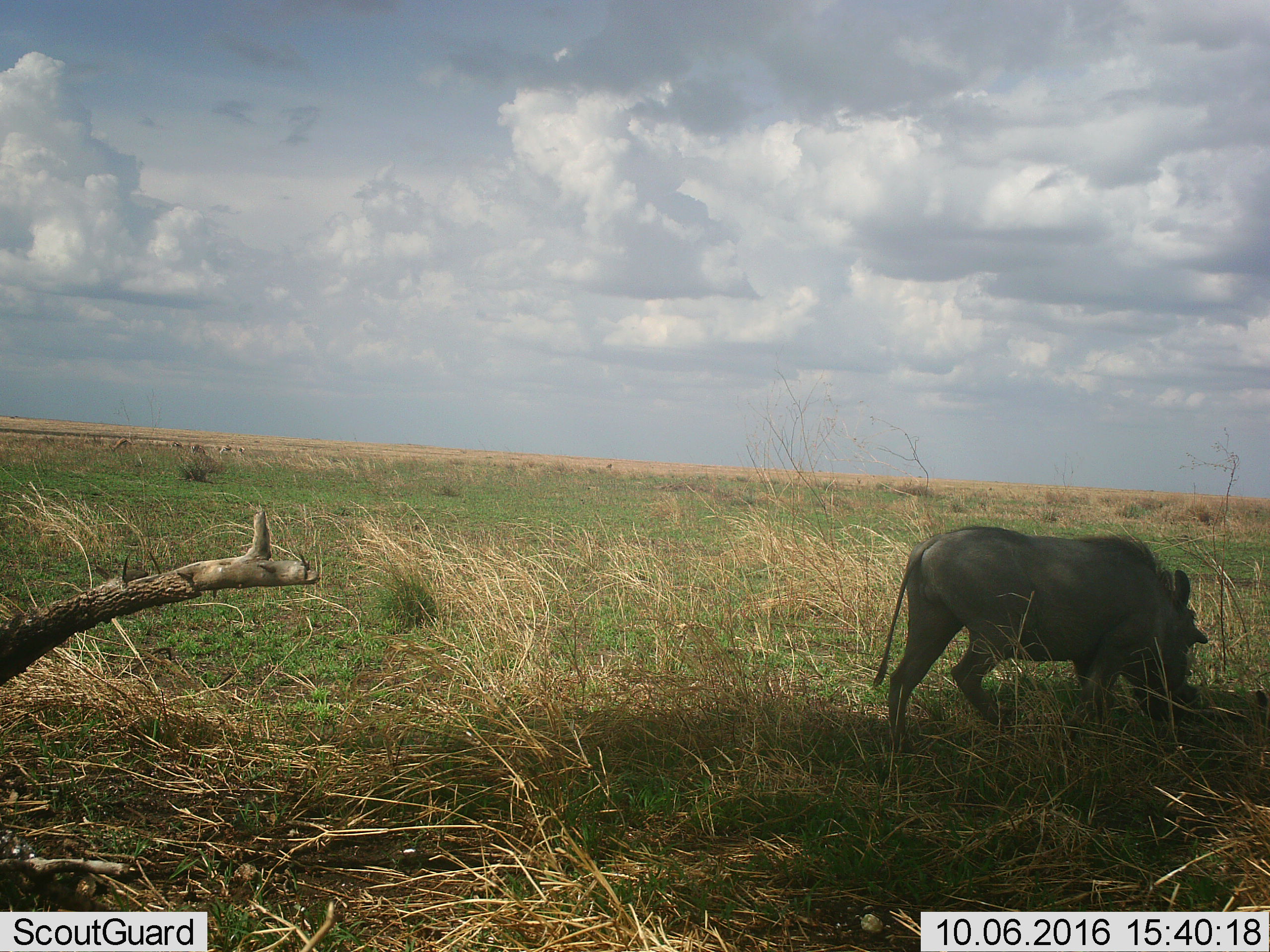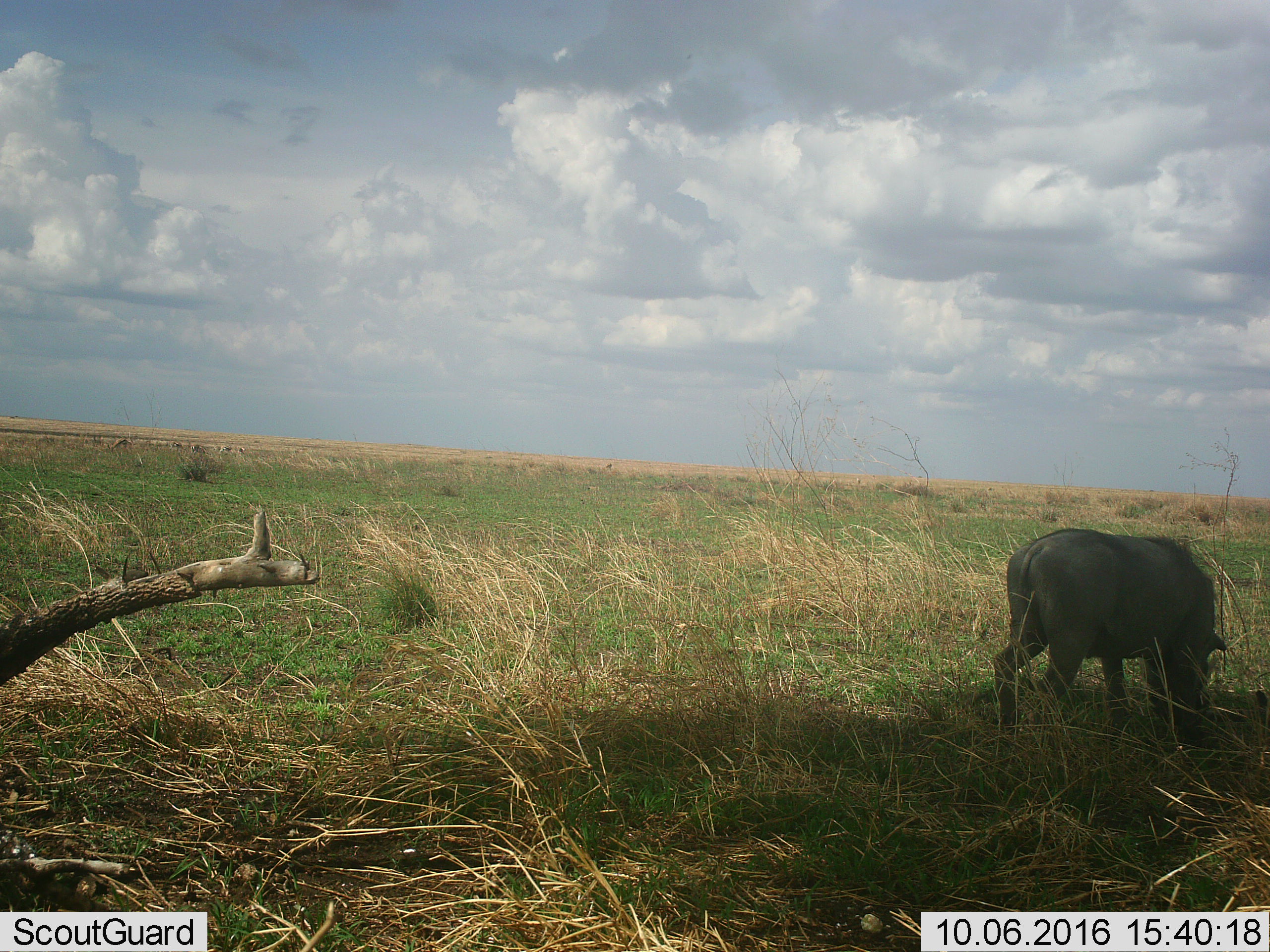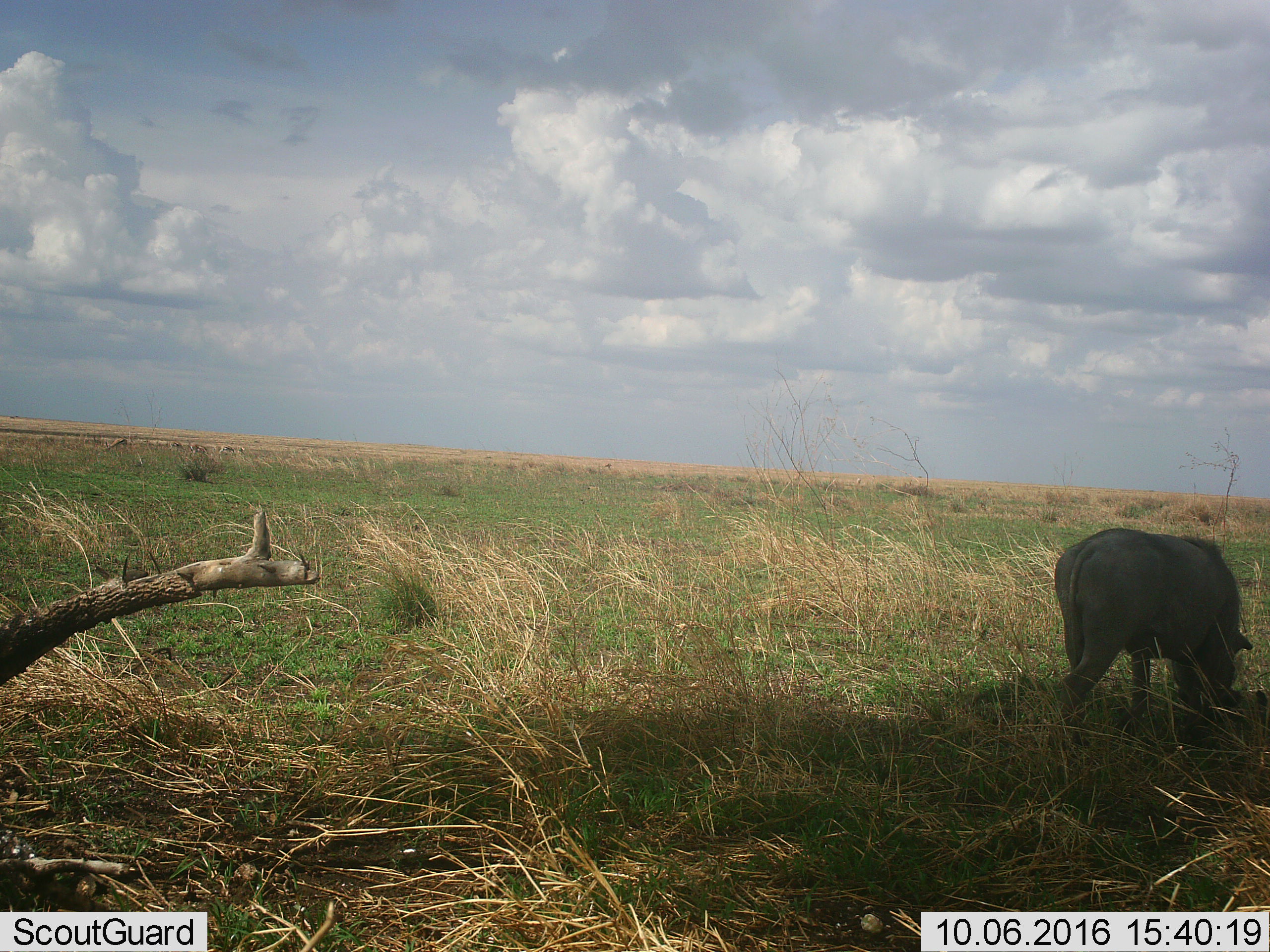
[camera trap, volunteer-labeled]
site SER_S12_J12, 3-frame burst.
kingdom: Animalia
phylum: Chordata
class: Mammalia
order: Artiodactyla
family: Suidae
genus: Phacochoerus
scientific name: Phacochoerus africanus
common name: warthog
Warthog (Phacochoerus africanus), count 1. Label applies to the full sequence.